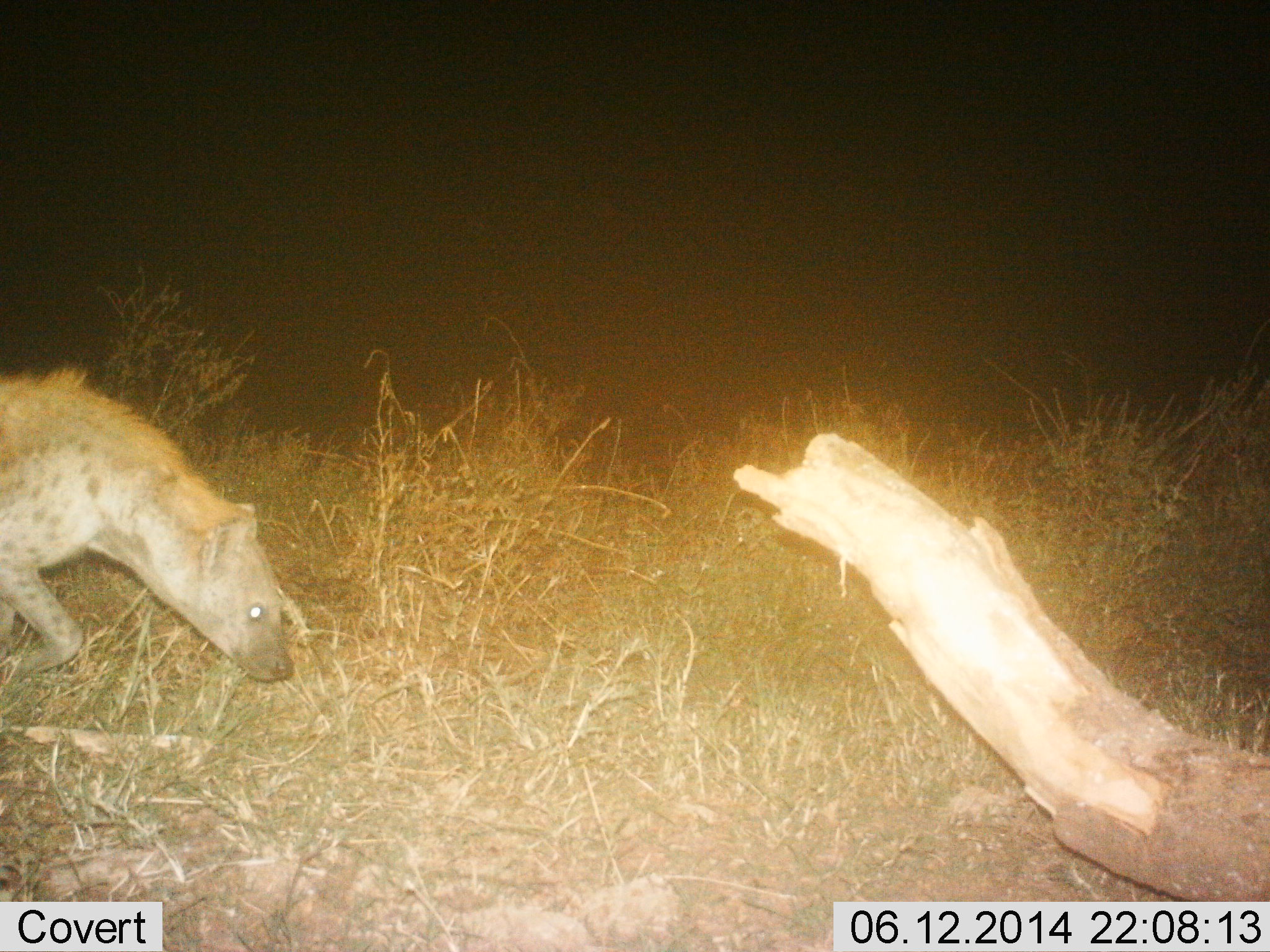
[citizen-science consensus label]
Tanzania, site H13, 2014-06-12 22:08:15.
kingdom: Animalia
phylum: Chordata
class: Mammalia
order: Carnivora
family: Hyaenidae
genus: Crocuta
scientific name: Crocuta crocuta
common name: spotted hyena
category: hyenaspotted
Hyenaspotted (spotted hyena) (Crocuta crocuta), count 1. Behavior (volunteer vote fractions): standing 18%, resting 0%, moving 82%, interacting 0%. Young present (vote fraction): 0%. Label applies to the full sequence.